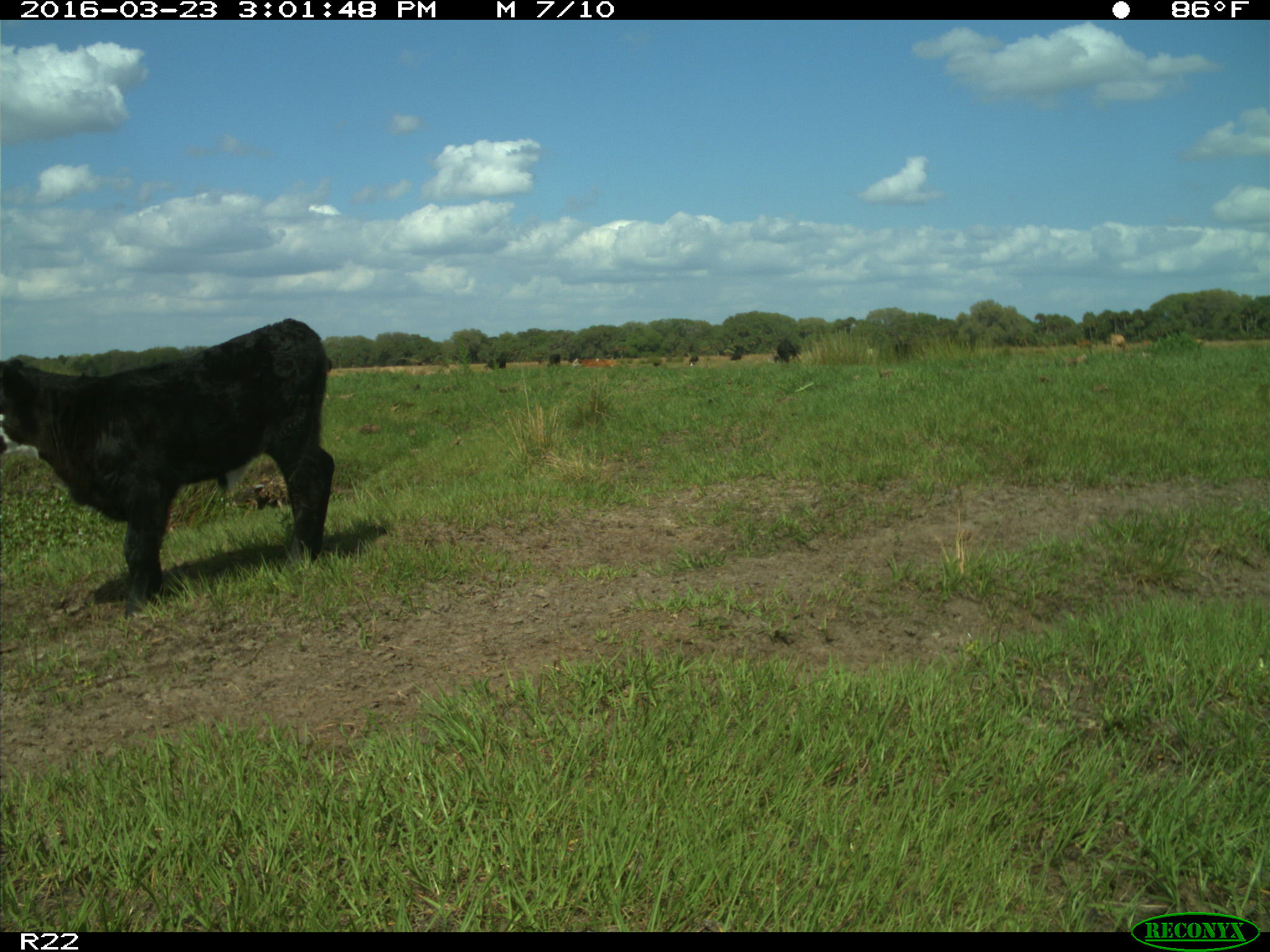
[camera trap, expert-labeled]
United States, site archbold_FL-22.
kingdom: Animalia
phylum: Chordata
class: Mammalia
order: Artiodactyla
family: Bovidae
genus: Bos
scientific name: Bos taurus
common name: domestic cow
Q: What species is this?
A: Bos taurus (domestic cow).